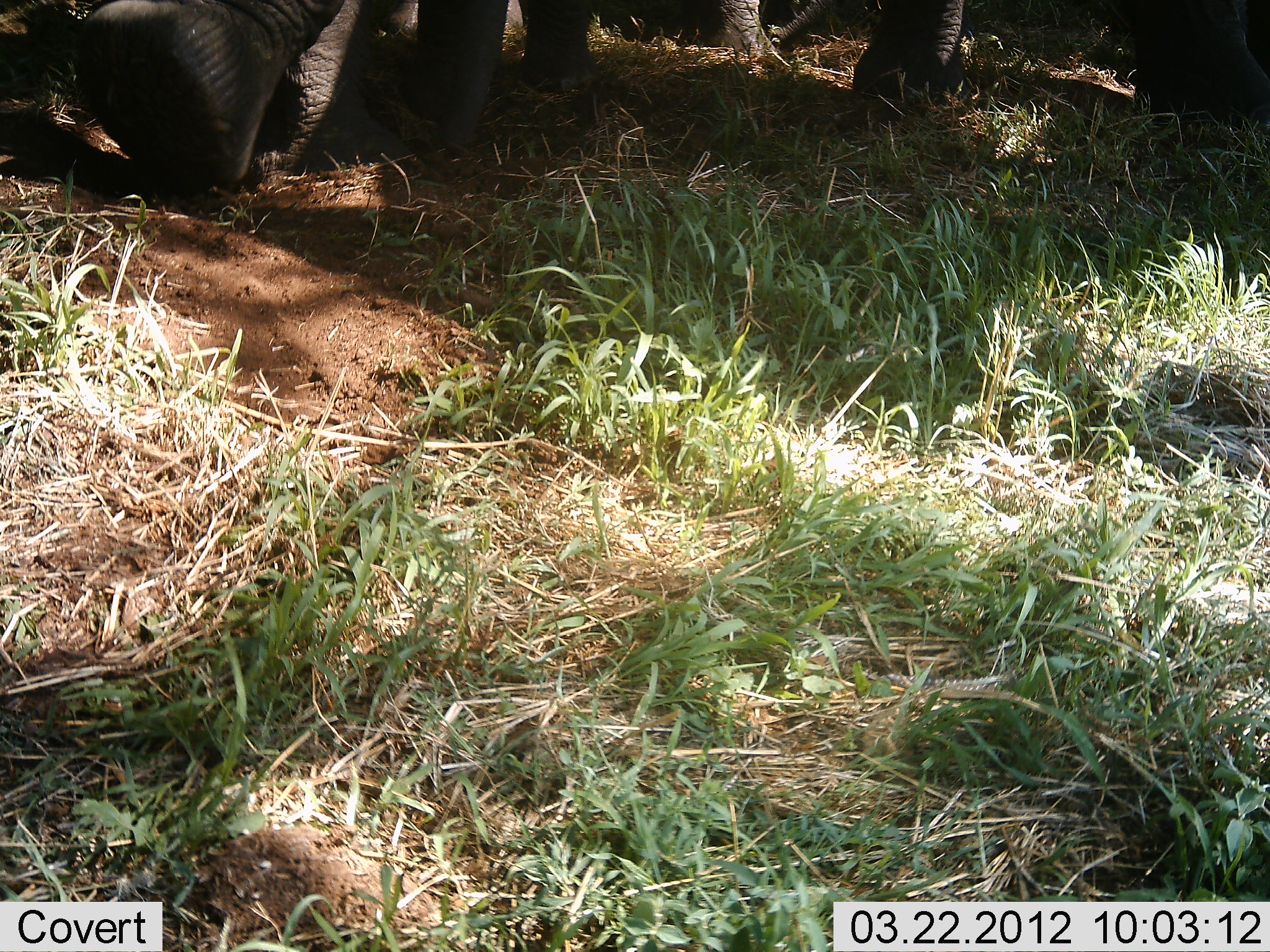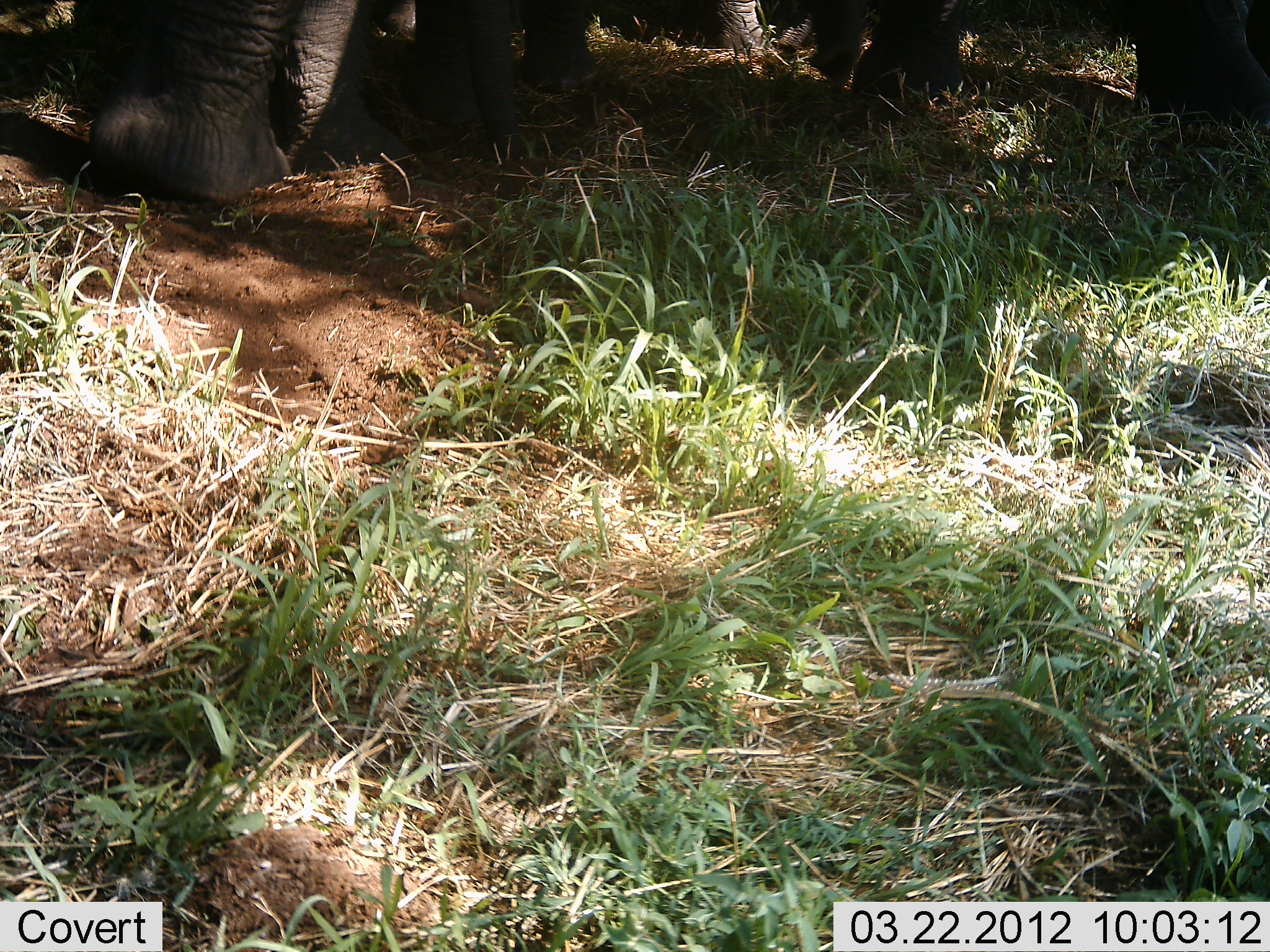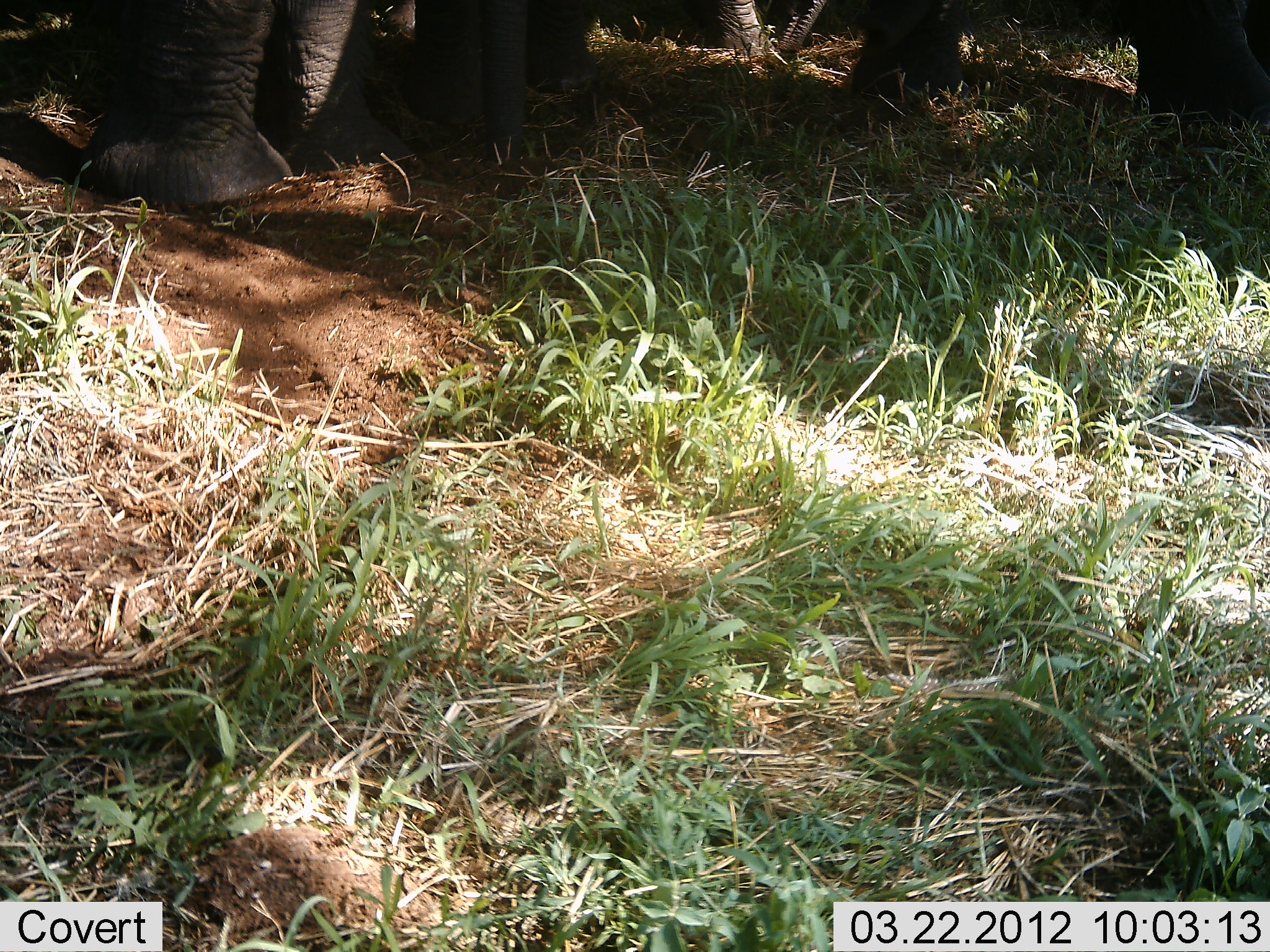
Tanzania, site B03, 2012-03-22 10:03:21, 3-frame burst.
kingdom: Animalia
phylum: Chordata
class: Mammalia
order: Proboscidea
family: Elephantidae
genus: Loxodonta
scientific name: Loxodonta africana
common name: african bush elephant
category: elephant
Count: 3.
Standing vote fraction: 63%.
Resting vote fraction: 0%.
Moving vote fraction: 32%.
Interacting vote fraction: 11%.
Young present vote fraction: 5%.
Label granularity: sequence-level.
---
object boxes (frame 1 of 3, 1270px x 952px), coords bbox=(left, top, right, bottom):
animal: bbox=(65, 0, 603, 224); bbox=(663, 0, 1268, 140)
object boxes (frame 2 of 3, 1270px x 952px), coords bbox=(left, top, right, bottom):
animal: bbox=(0, 2, 598, 204); bbox=(612, 0, 1268, 127)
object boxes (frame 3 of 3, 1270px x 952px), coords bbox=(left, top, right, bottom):
animal: bbox=(0, 2, 582, 211); bbox=(605, 0, 1268, 144)